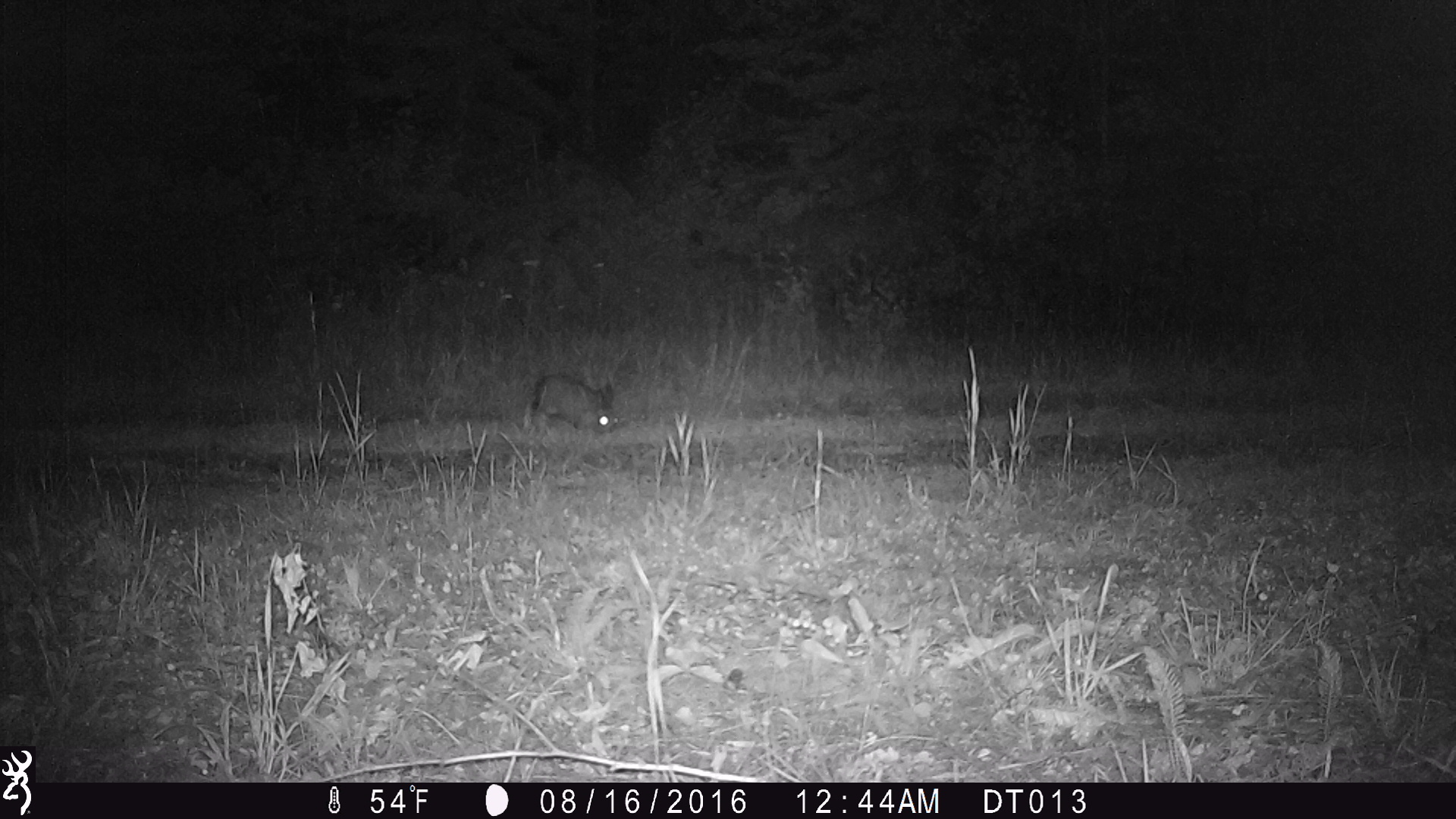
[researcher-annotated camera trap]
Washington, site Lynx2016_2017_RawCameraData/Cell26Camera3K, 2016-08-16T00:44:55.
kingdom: Animalia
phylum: Chordata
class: Mammalia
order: Lagomorpha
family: Leporidae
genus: Lepus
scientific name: Lepus americanus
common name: snowshoe hare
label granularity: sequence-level